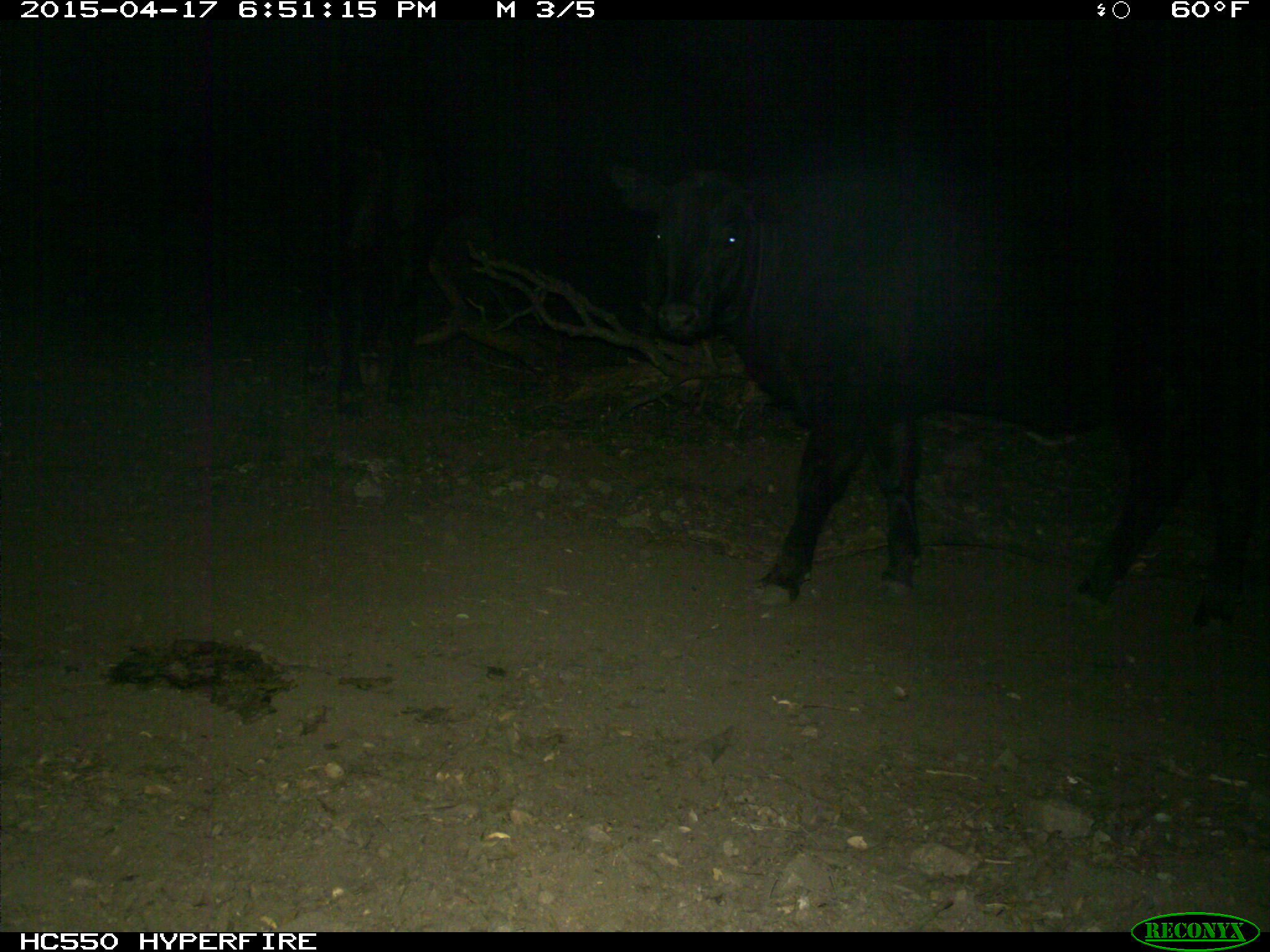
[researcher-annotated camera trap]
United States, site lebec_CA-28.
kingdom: Animalia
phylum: Chordata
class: Mammalia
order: Artiodactyla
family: Bovidae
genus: Bos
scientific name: Bos taurus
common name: domestic cow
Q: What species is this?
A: Bos taurus (domestic cow).